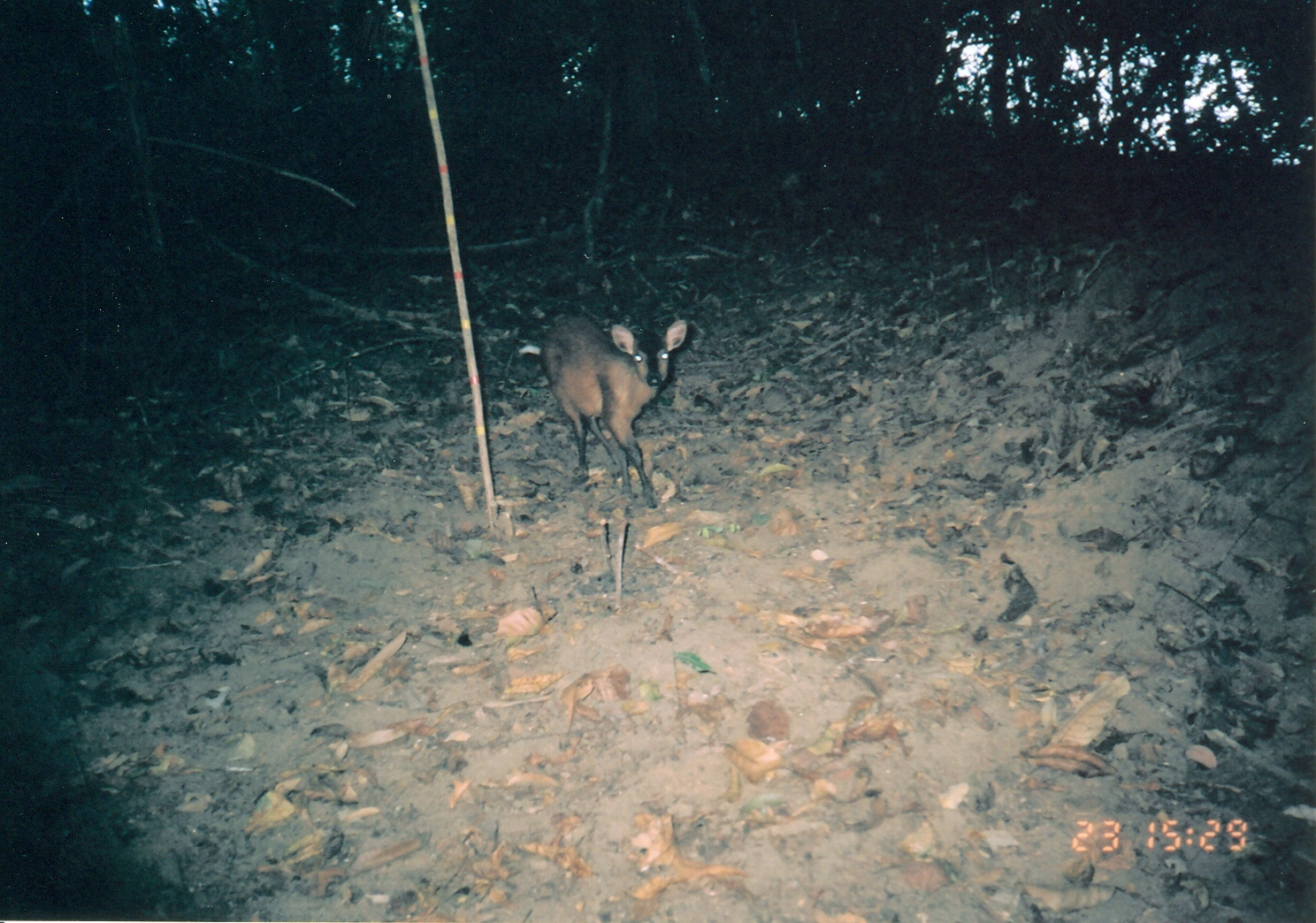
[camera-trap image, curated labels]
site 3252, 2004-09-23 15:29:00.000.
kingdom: Animalia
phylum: Chordata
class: Mammalia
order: Artiodactyla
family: Bovidae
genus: Cephalophus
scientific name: Cephalophus harveyi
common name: harvey's duiker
Cephalophus harveyi (harvey's duiker), count 1.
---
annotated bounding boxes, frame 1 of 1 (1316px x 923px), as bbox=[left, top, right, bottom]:
cephalophus harveyi: bbox=[516, 309, 688, 506]